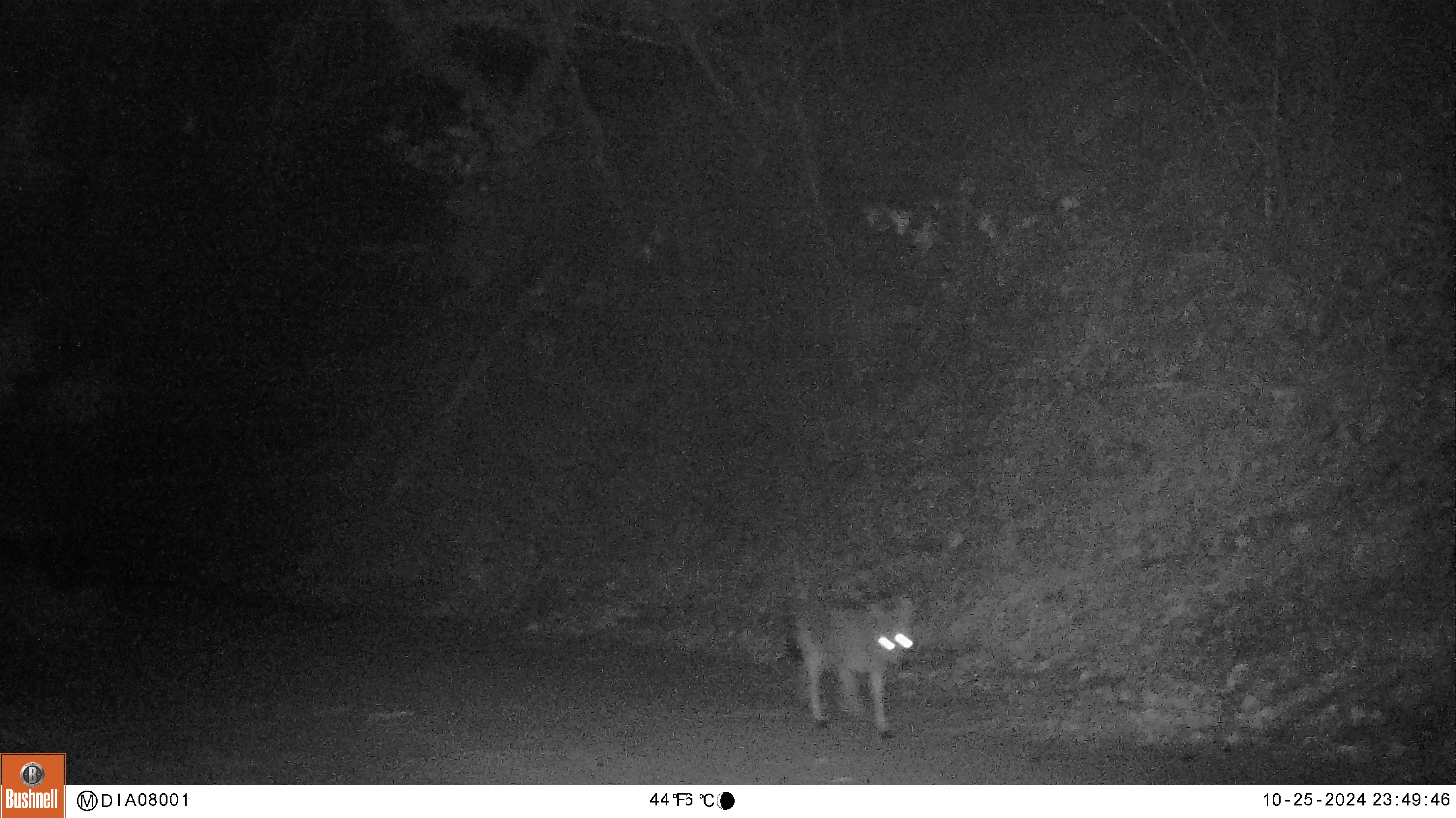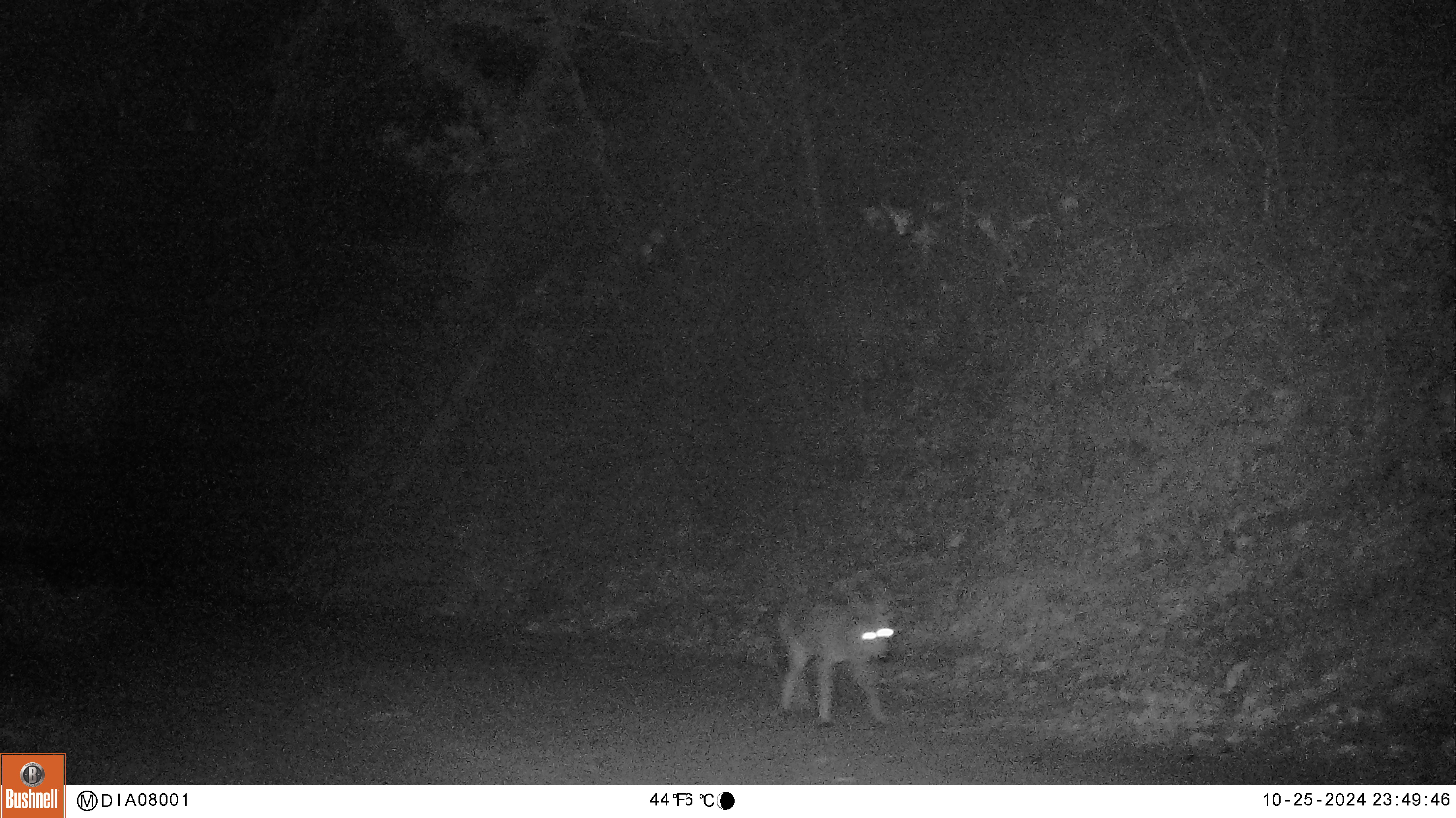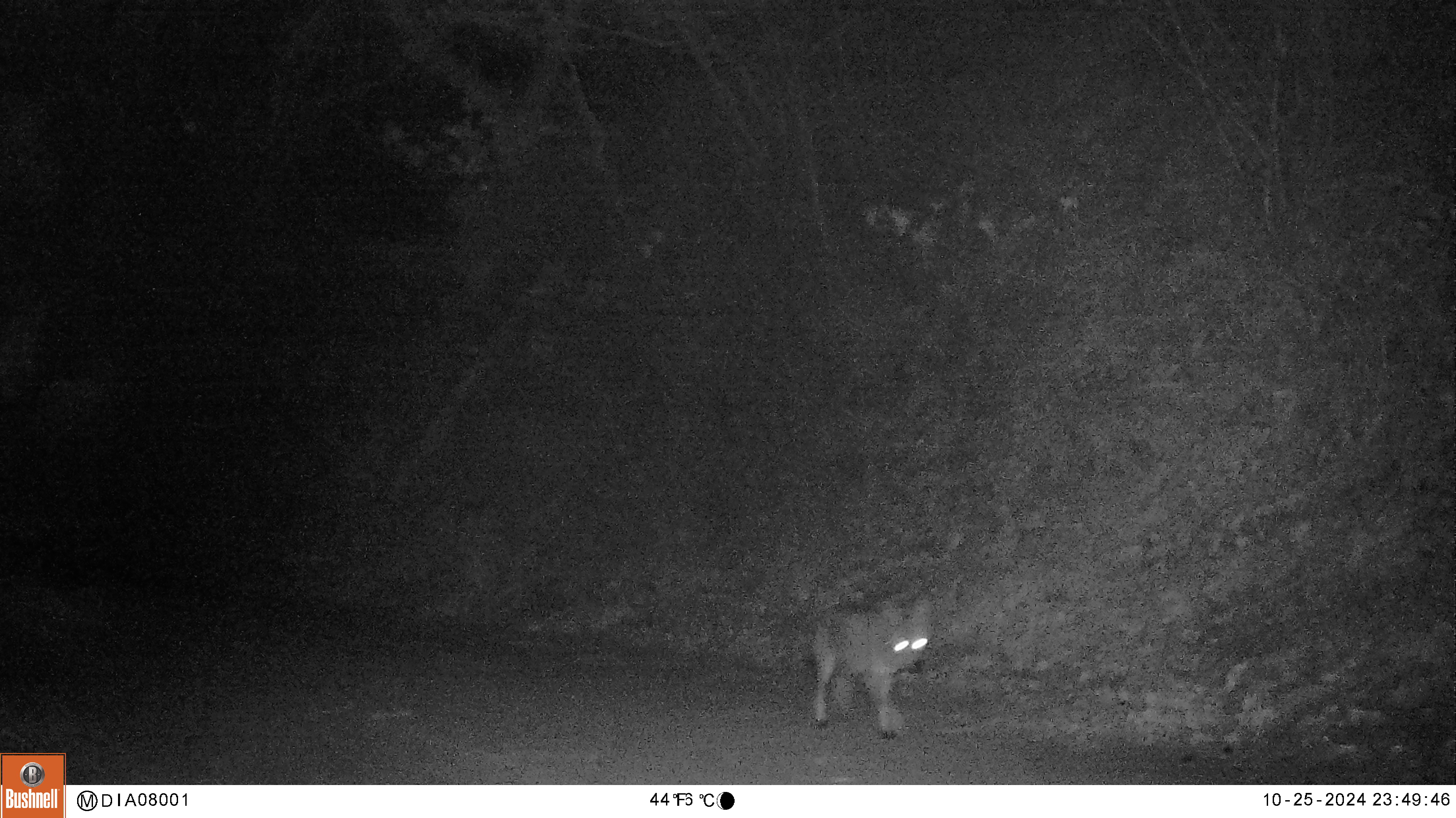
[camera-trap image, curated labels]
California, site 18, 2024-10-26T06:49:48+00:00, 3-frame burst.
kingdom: Animalia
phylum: Chordata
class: Mammalia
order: Carnivora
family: Canidae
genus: Canis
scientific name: Canis latrans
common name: coyote